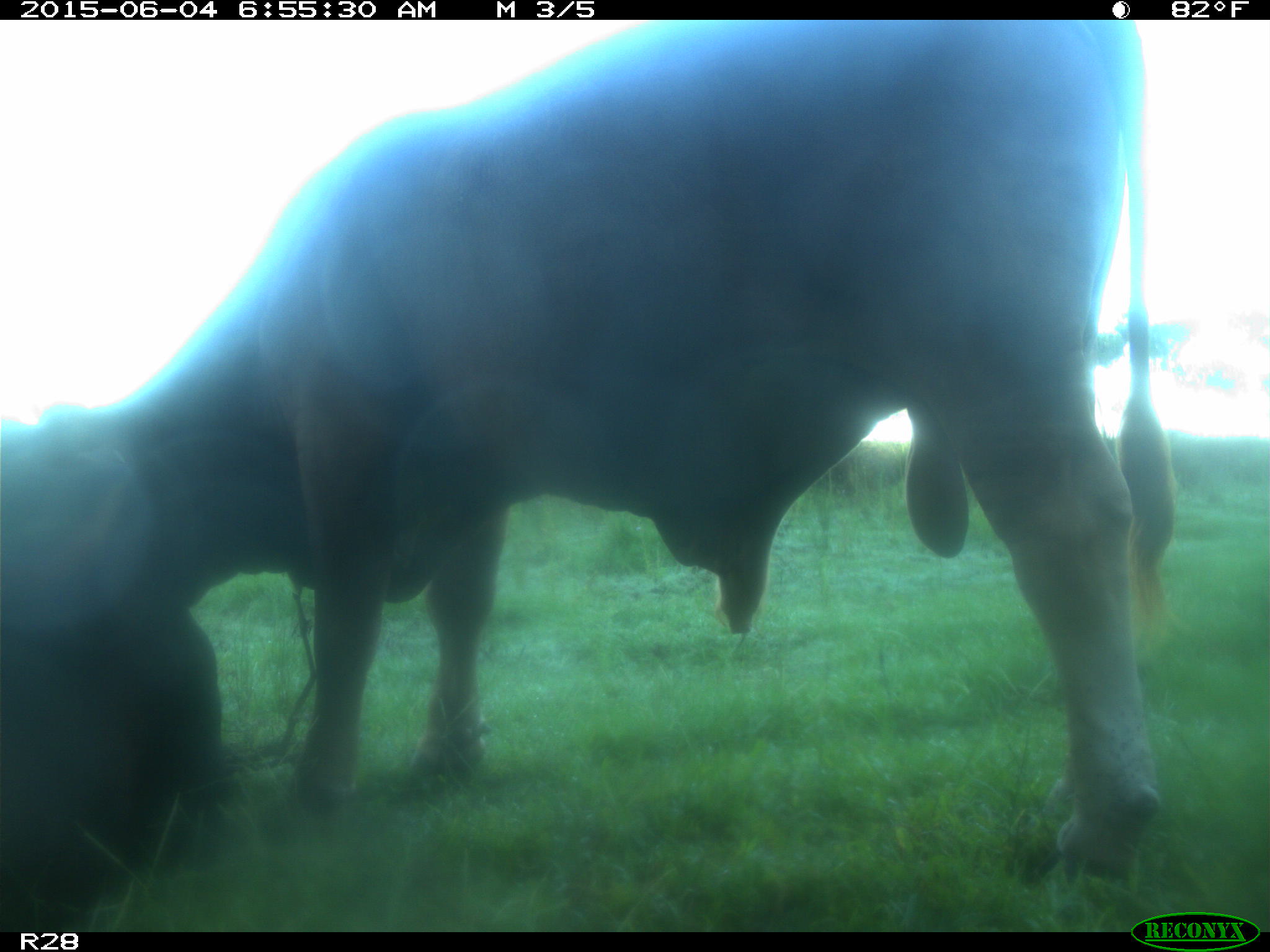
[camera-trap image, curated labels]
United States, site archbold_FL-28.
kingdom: Animalia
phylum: Chordata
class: Mammalia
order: Artiodactyla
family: Bovidae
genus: Bos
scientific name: Bos taurus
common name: domestic cow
Bos taurus (domestic cow).